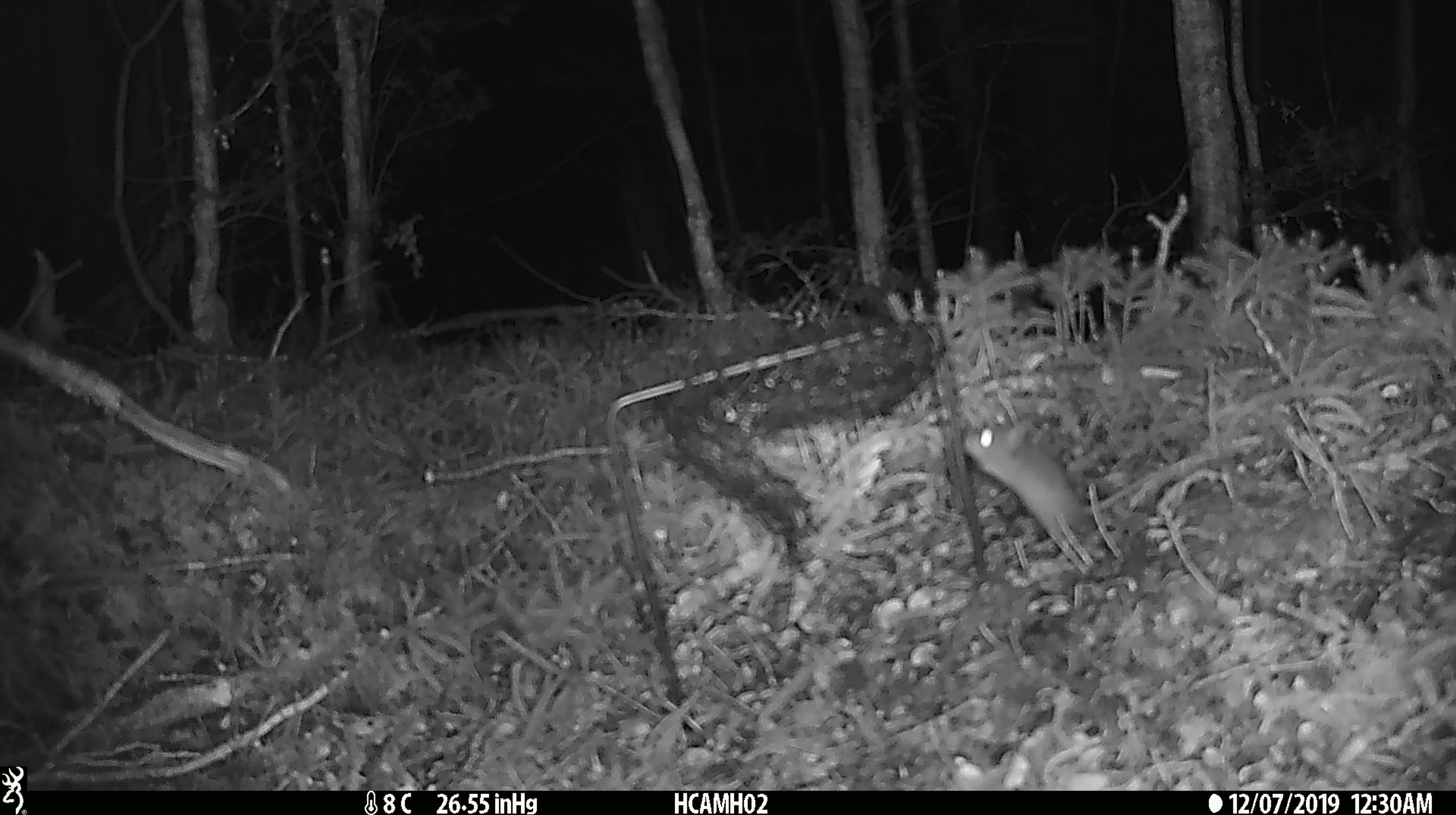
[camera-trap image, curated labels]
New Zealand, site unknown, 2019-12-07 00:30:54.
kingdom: Animalia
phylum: Chordata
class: Mammalia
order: Rodentia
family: Muridae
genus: Mus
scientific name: Mus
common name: mouse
Mouse (Mus).